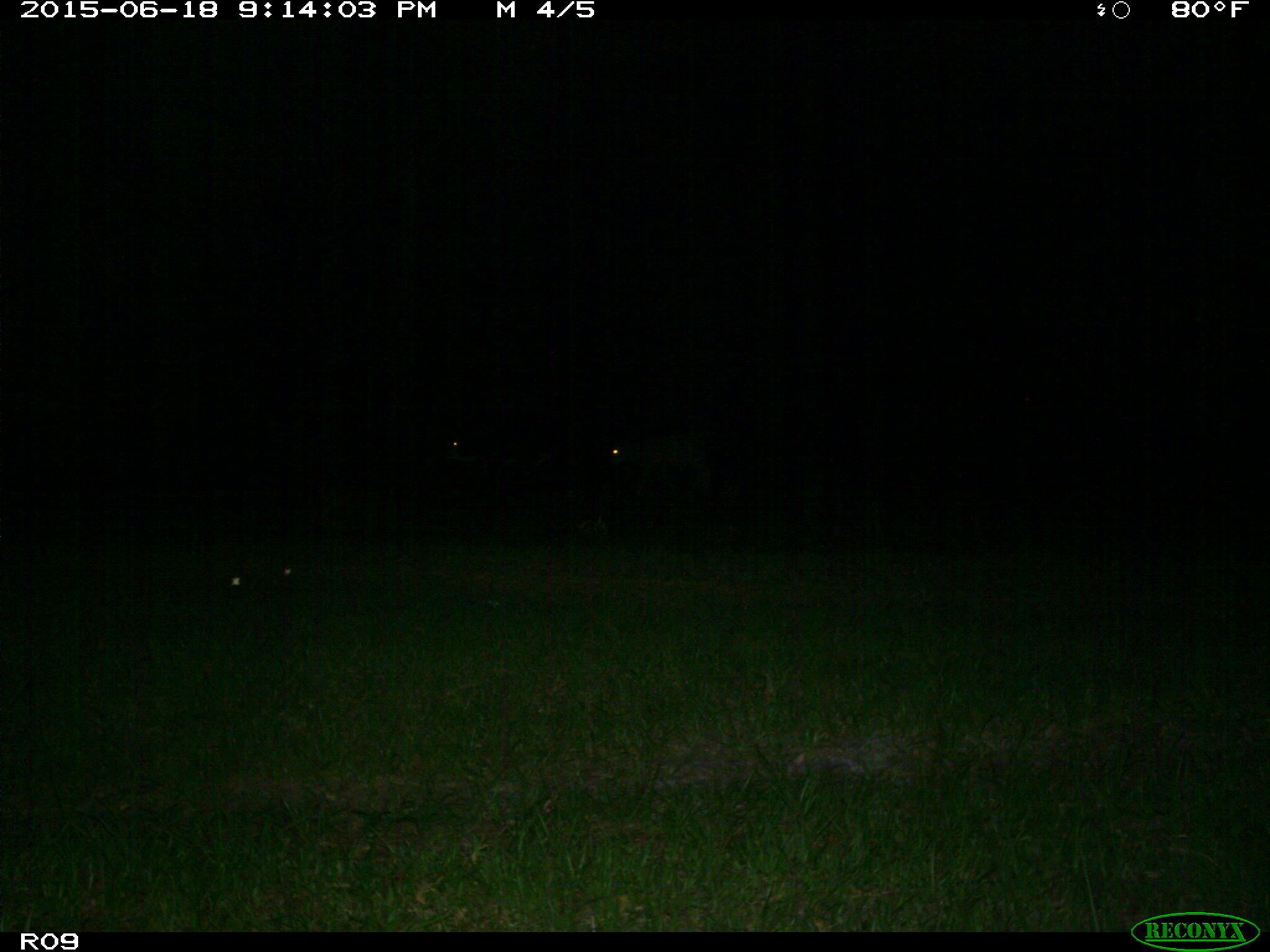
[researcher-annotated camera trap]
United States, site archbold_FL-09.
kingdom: Animalia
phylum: Chordata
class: Mammalia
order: Artiodactyla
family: Bovidae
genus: Bos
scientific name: Bos taurus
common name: domestic cow